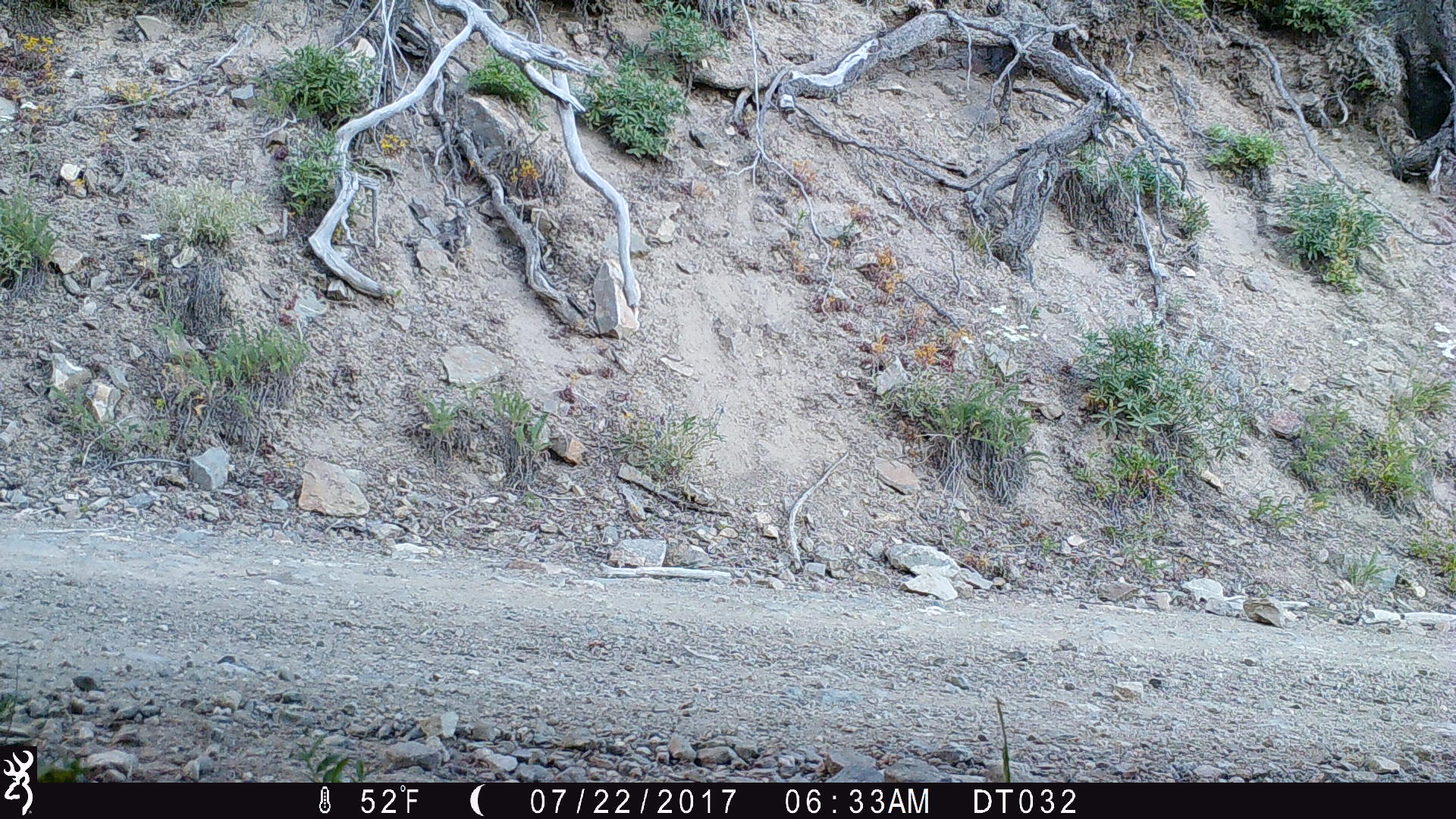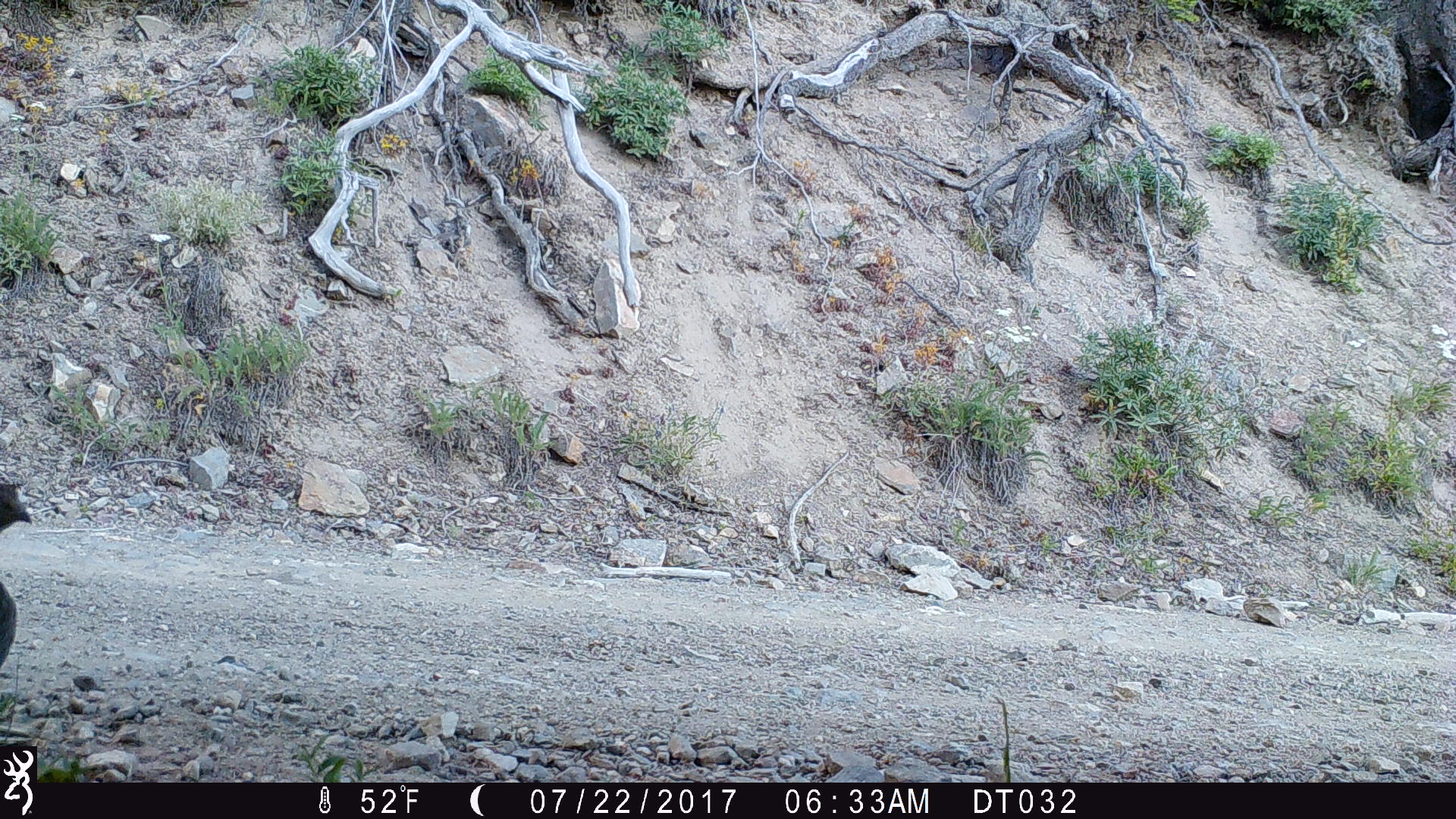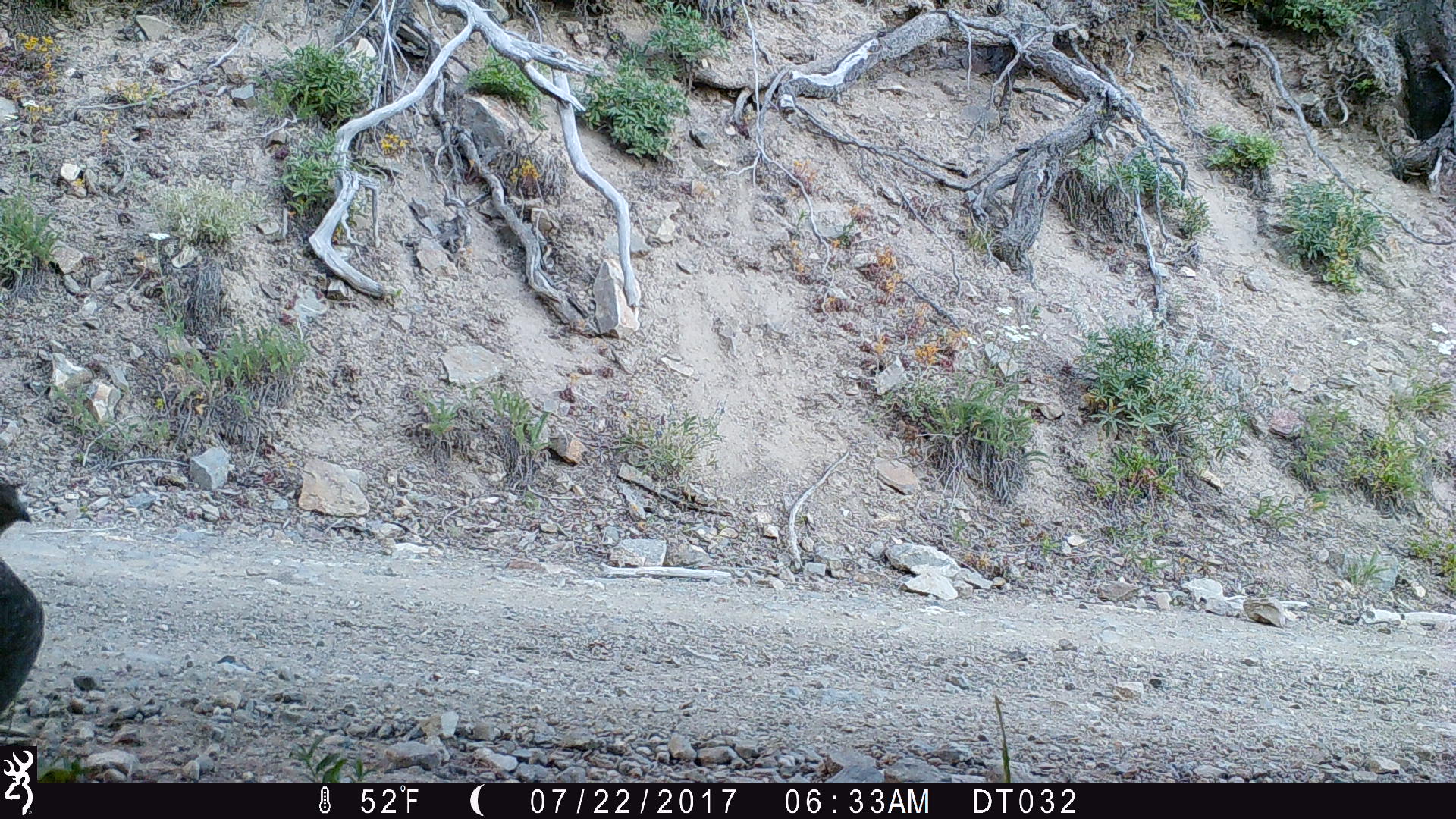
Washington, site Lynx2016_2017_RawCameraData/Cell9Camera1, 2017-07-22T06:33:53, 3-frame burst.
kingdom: Animalia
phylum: Chordata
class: Aves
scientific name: Aves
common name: birds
Aves (birds). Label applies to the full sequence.